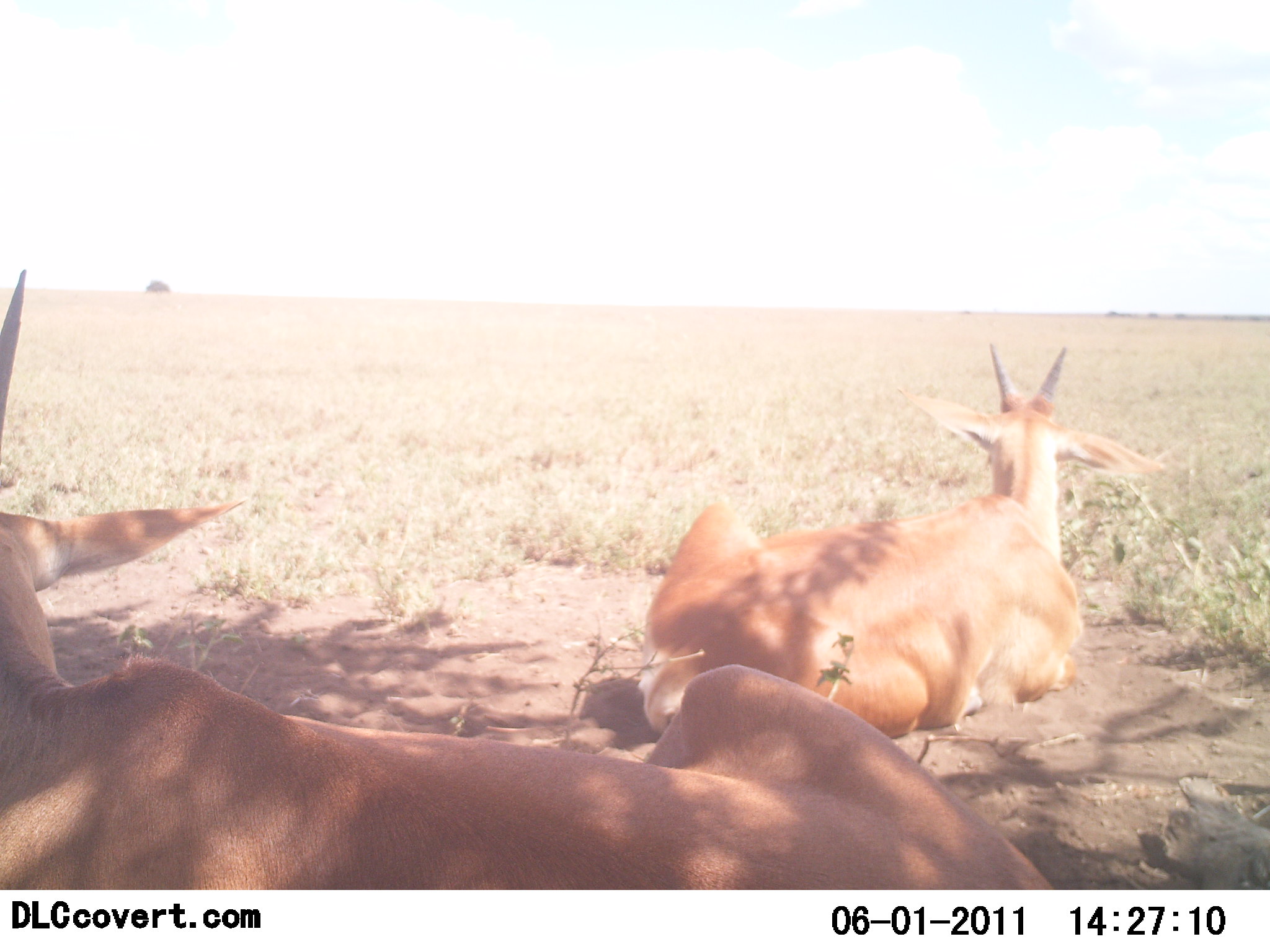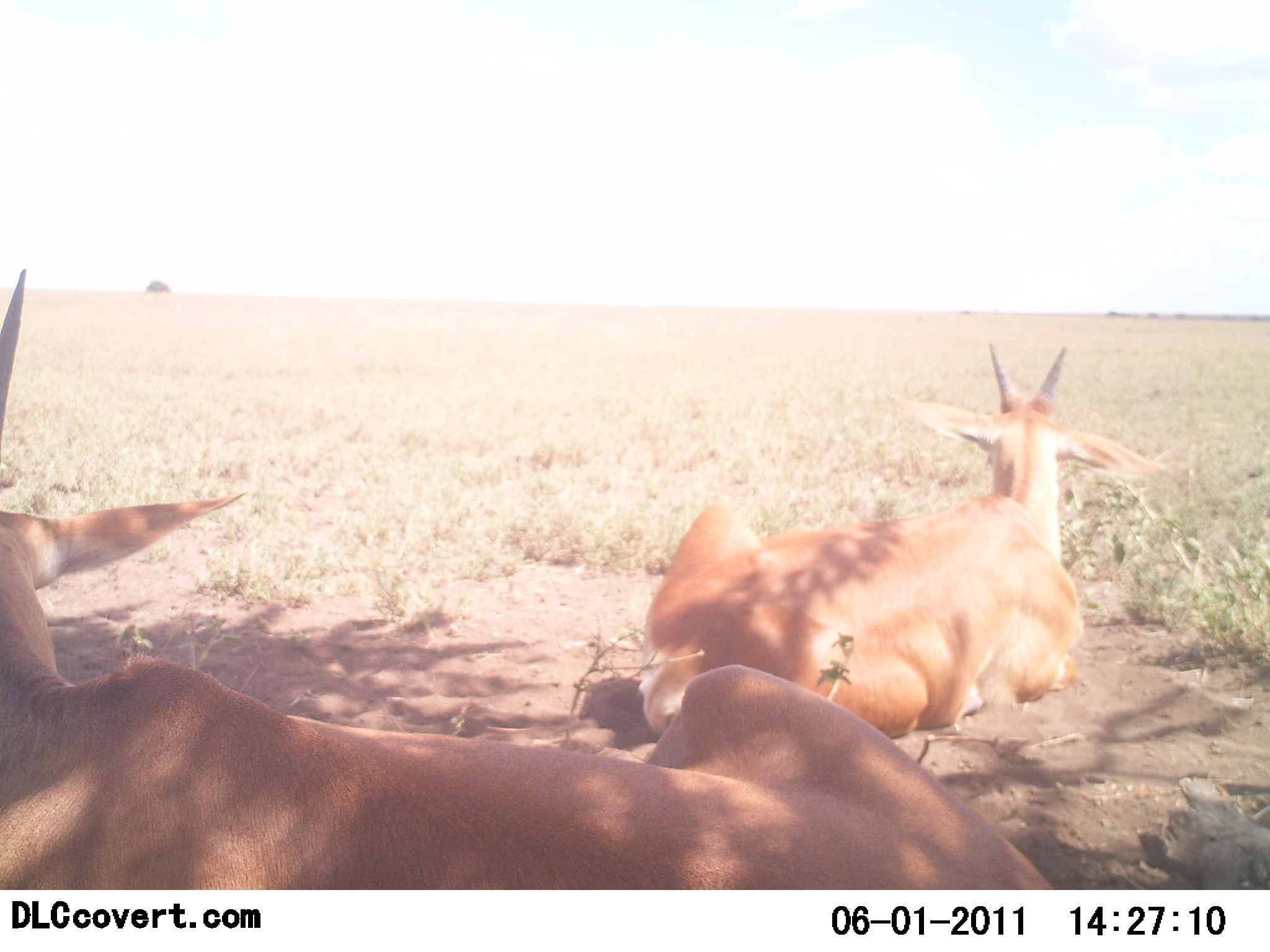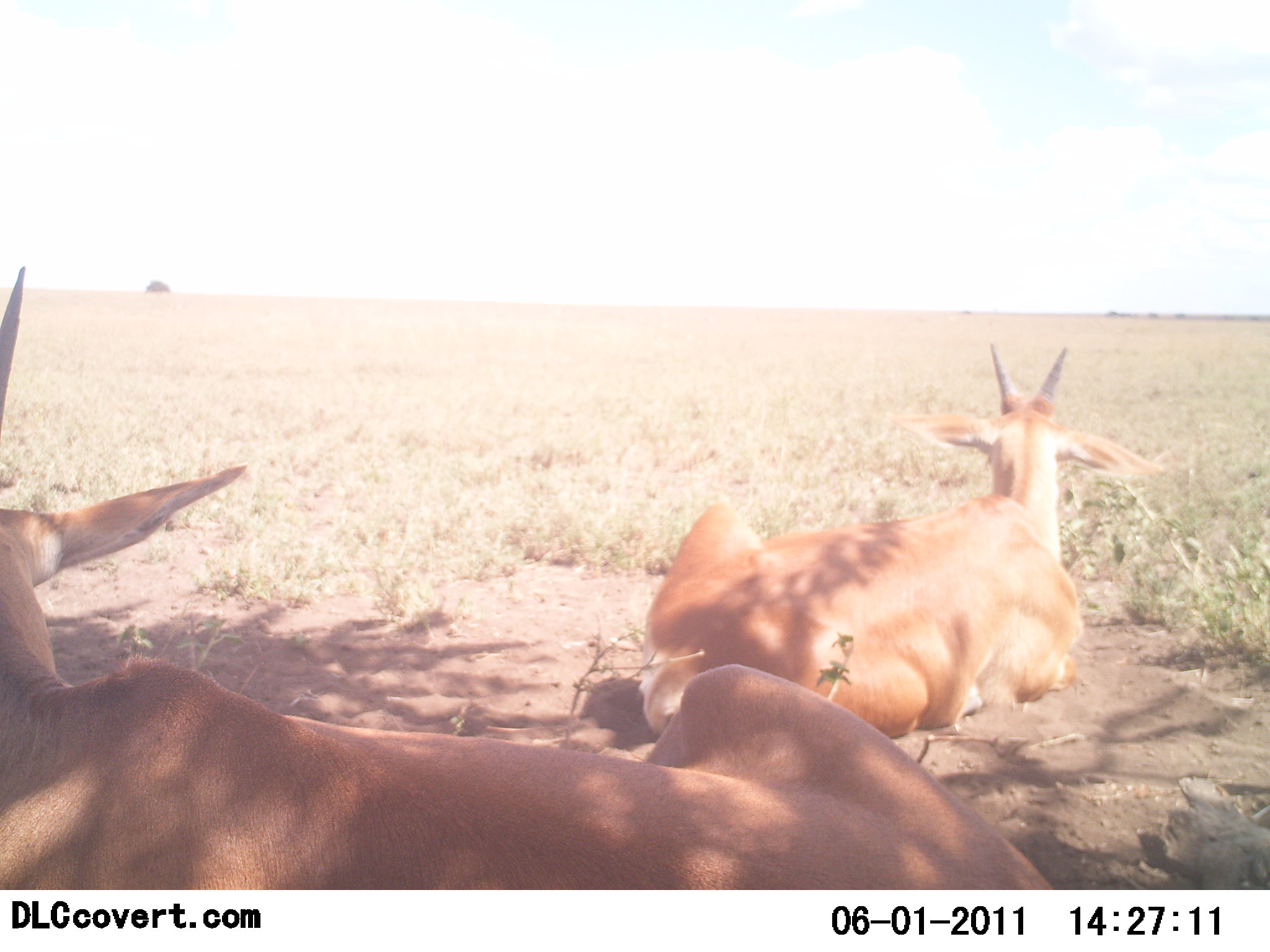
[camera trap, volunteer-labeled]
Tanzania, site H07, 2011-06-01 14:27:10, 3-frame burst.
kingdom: Animalia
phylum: Chordata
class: Mammalia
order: Artiodactyla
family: Bovidae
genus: Nanger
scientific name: Nanger granti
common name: grant's gazelle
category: gazellegrants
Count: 2.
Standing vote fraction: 0%.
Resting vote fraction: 100%.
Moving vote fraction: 0%.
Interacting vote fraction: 0%.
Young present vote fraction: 0%.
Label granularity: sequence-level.